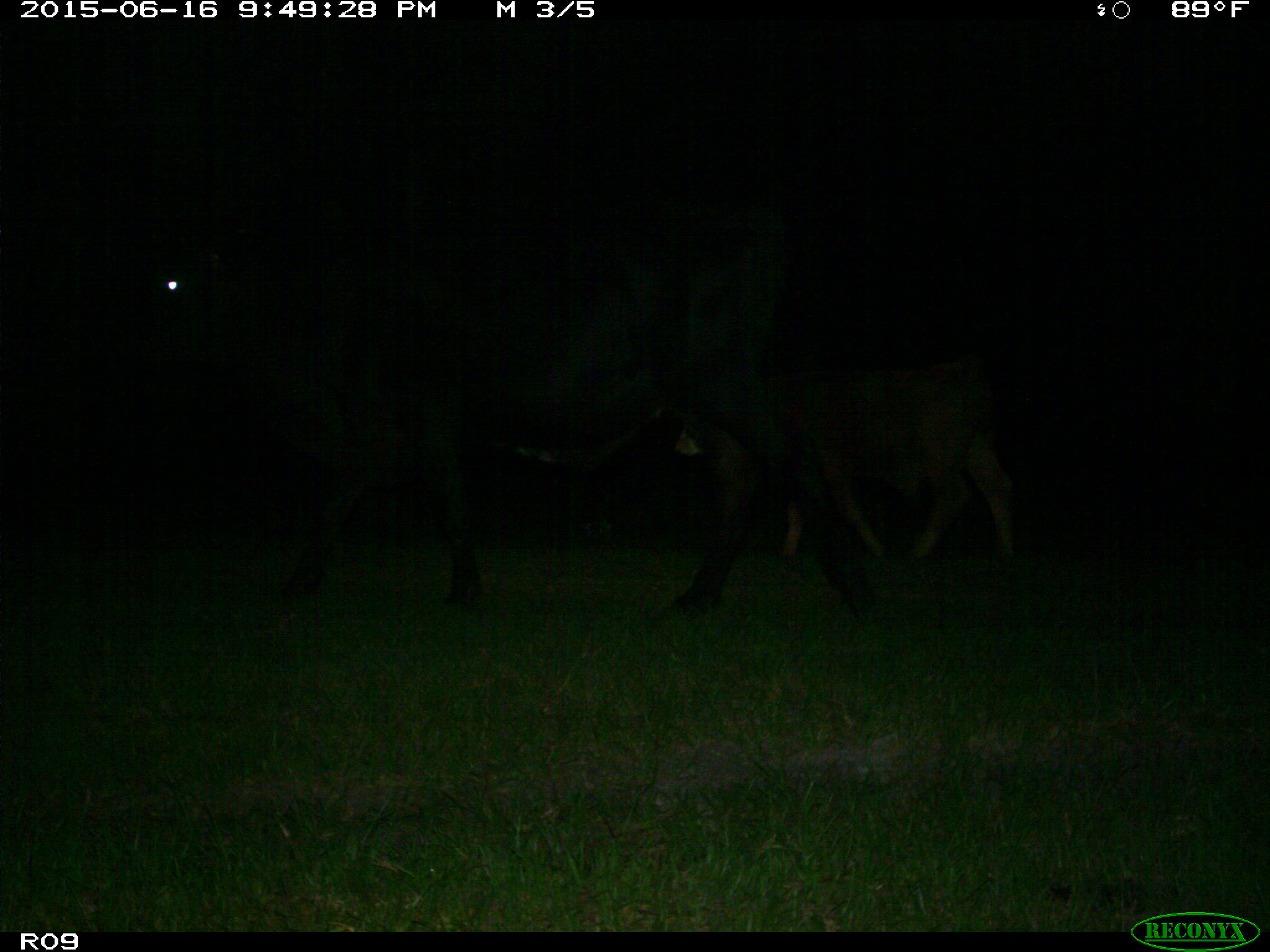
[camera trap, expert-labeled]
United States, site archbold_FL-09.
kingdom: Animalia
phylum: Chordata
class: Mammalia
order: Artiodactyla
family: Bovidae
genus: Bos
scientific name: Bos taurus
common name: domestic cow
Bos taurus (domestic cow).